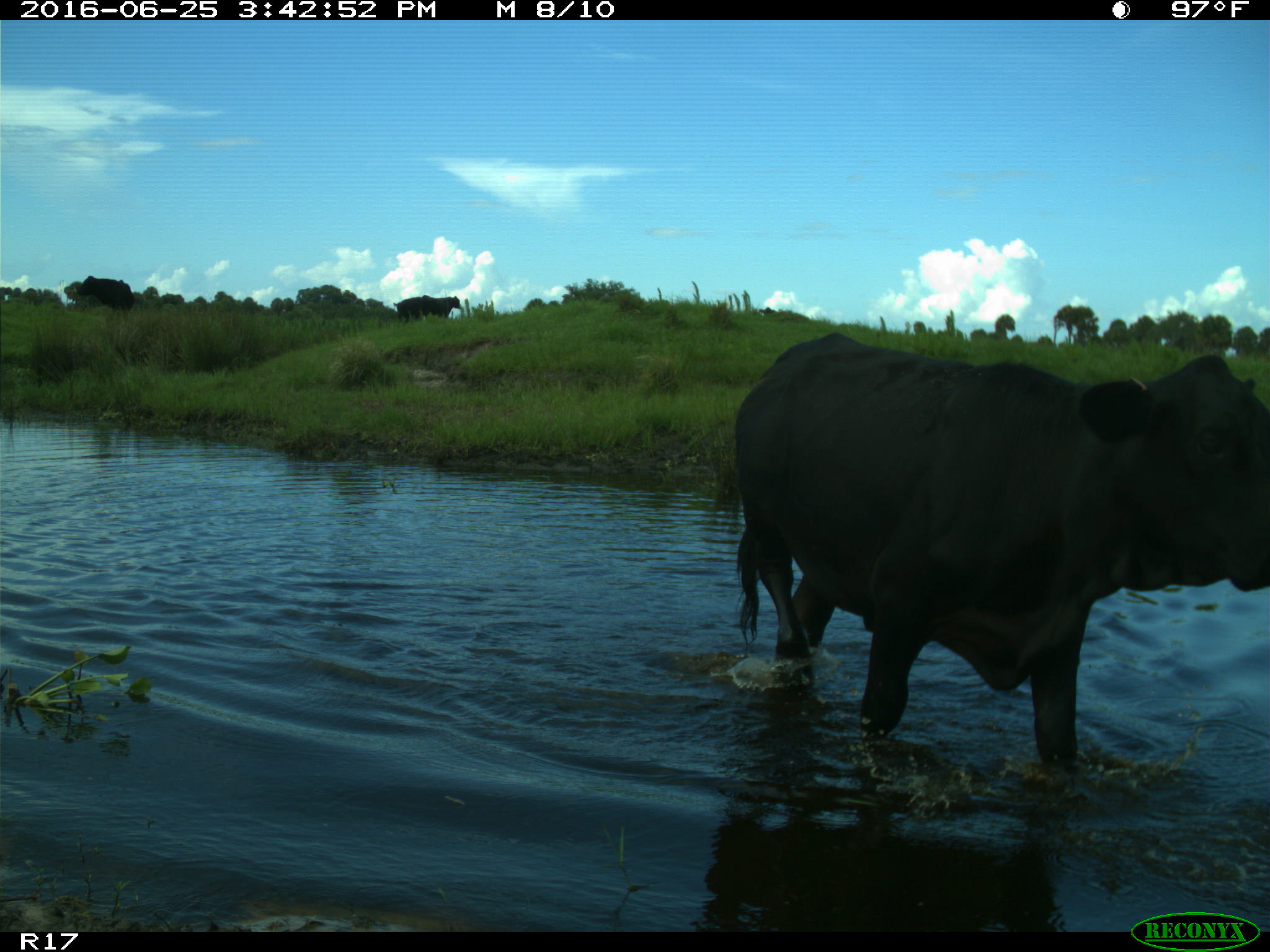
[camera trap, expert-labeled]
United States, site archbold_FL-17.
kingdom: Animalia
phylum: Chordata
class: Mammalia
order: Artiodactyla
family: Bovidae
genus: Bos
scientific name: Bos taurus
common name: domestic cow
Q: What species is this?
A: Bos taurus (domestic cow).